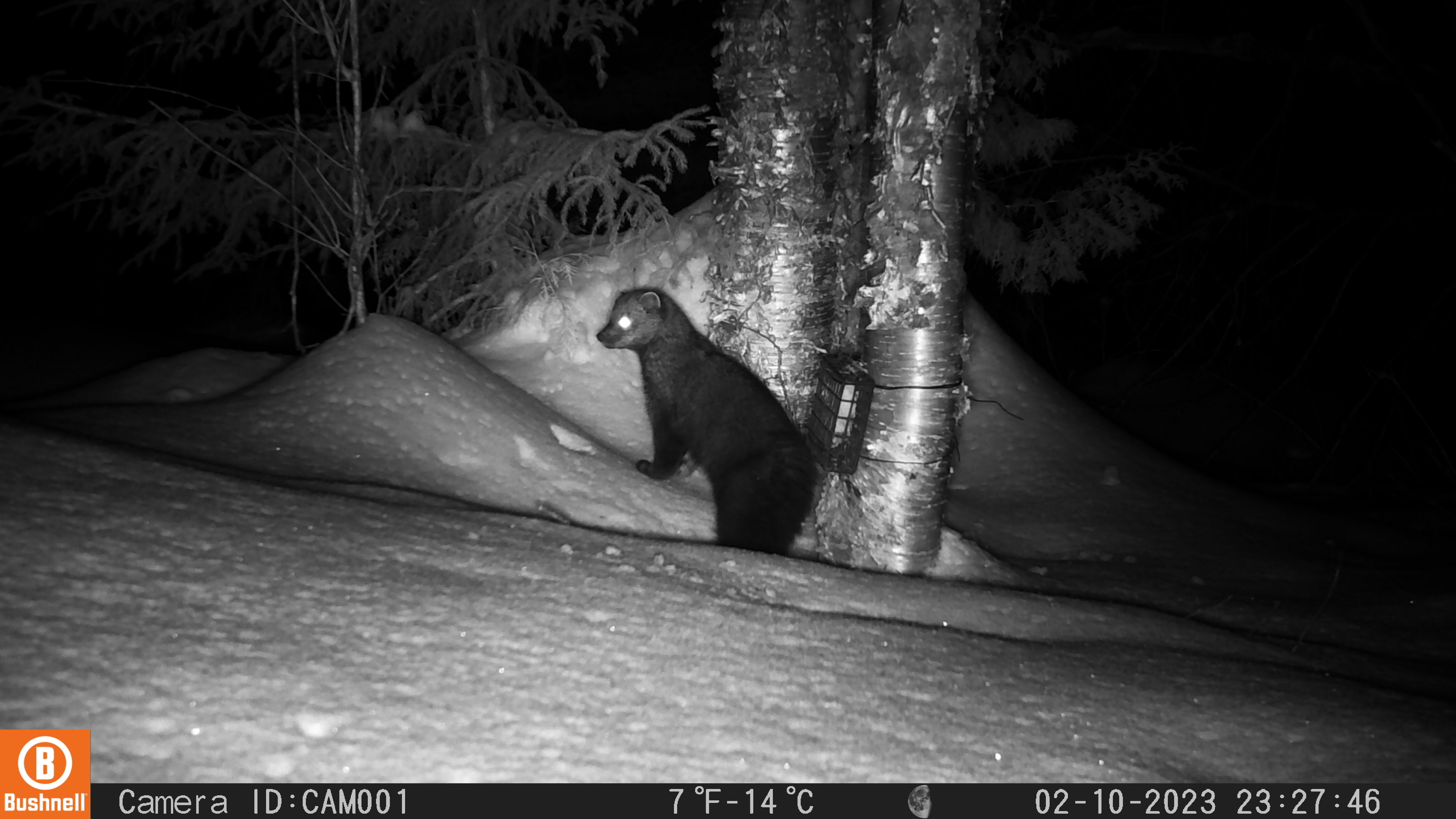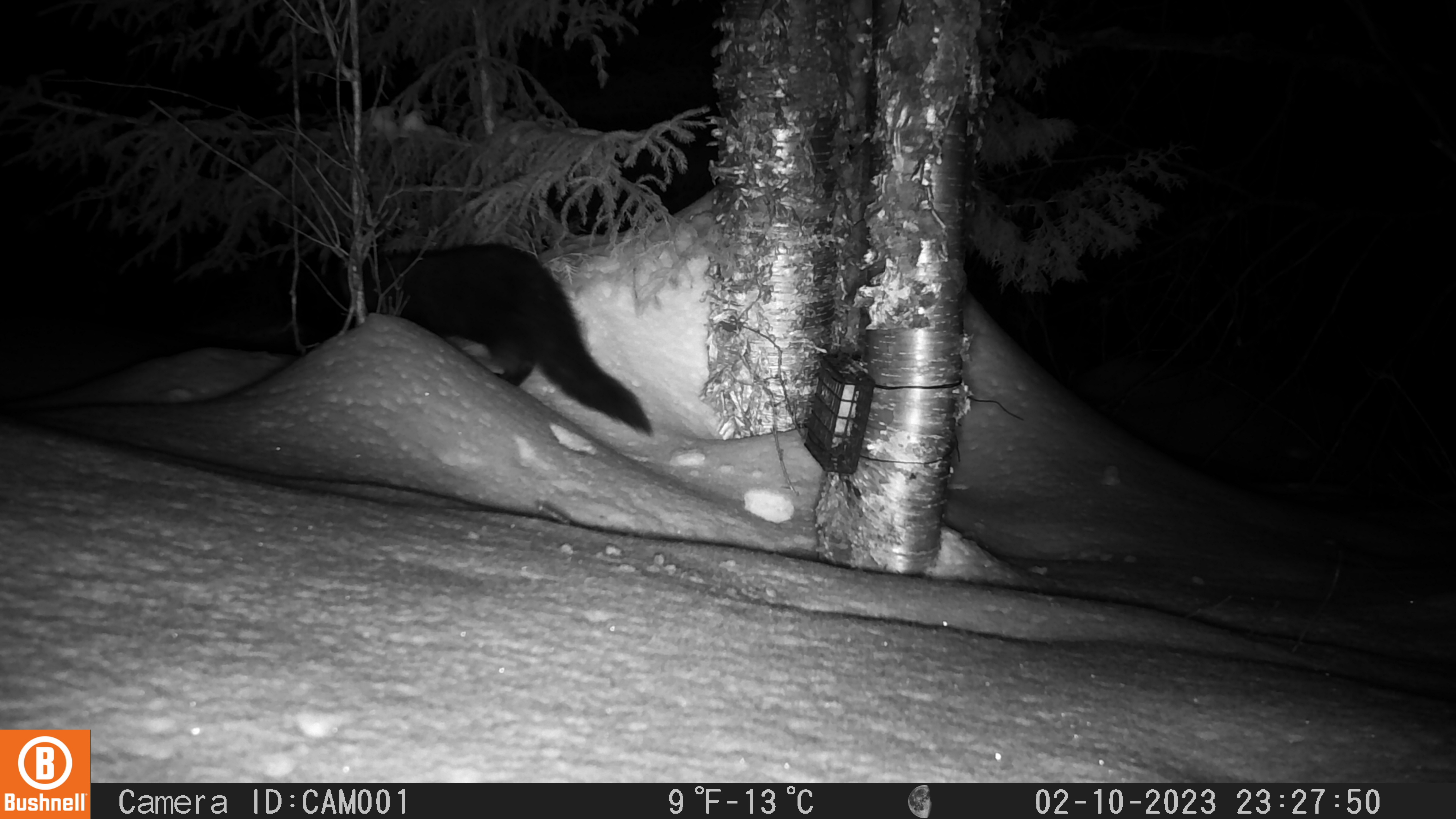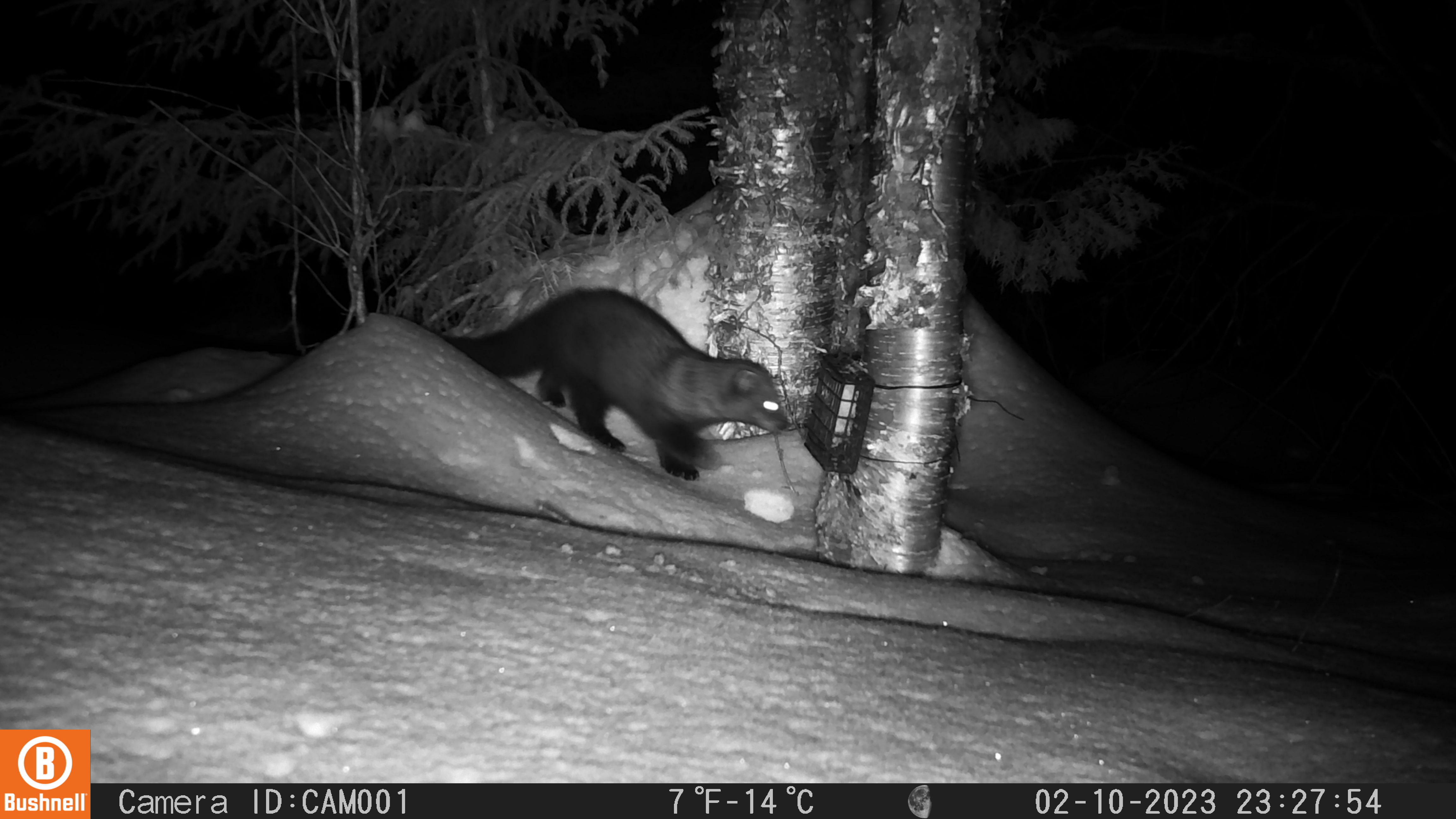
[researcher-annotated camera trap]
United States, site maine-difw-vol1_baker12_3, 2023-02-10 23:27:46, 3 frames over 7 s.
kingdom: Animalia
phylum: Chordata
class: Mammalia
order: Carnivora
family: Mustelidae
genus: Pekania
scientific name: Pekania pennanti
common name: fisher